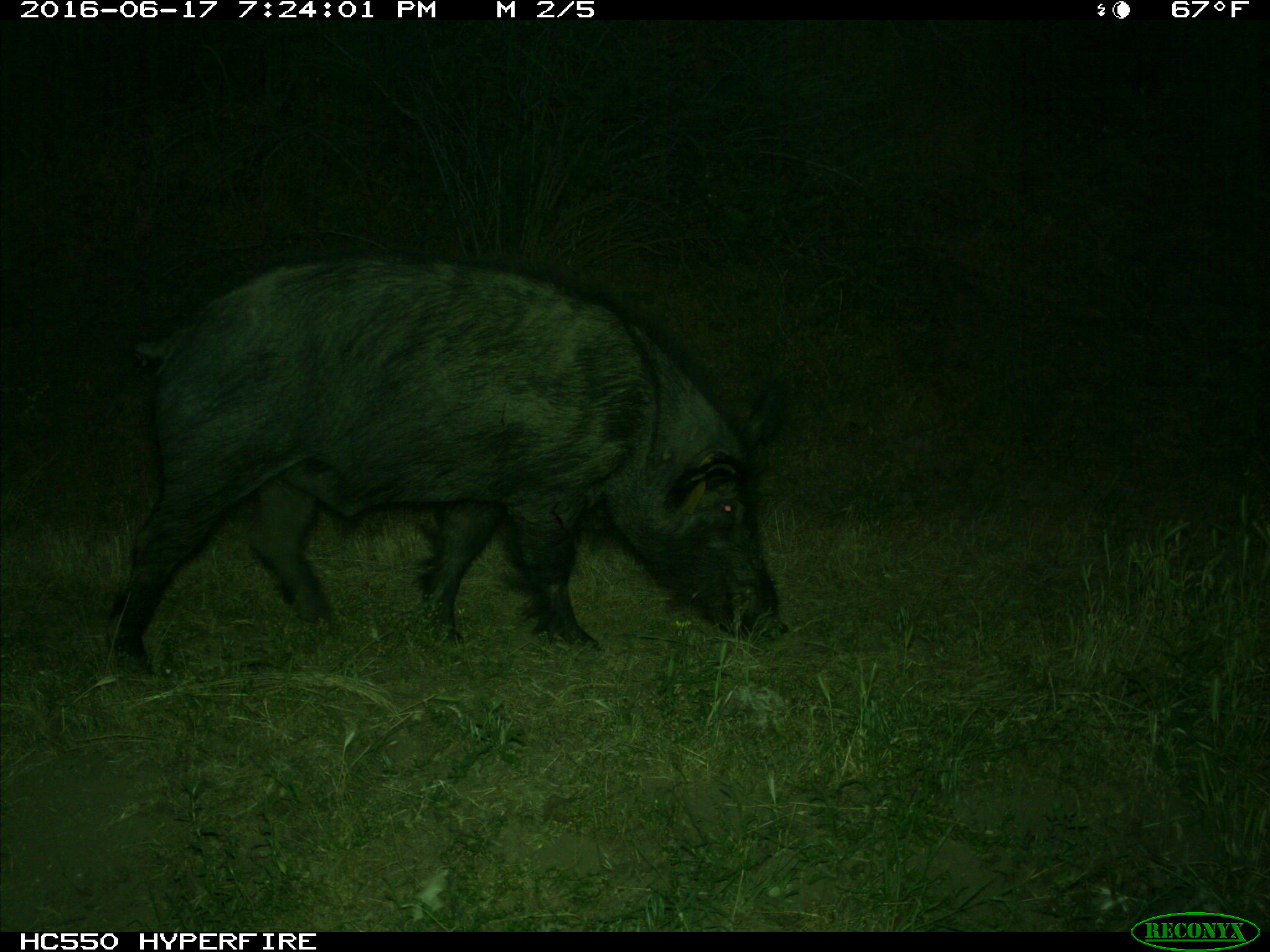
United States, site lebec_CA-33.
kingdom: Animalia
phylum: Chordata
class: Mammalia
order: Artiodactyla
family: Suidae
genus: Sus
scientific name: Sus scrofa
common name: wild boar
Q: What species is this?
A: Sus scrofa (wild boar).